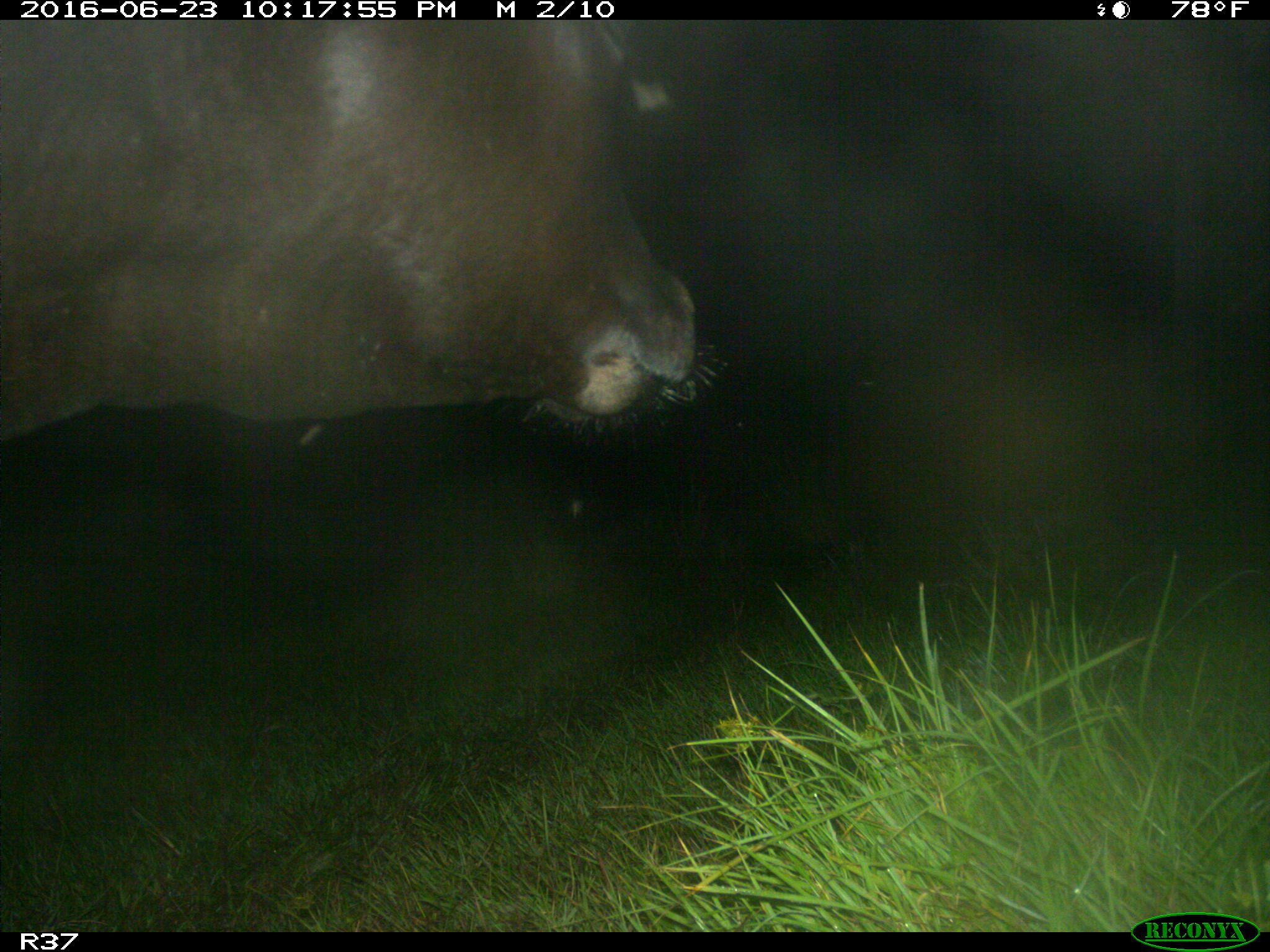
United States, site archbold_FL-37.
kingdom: Animalia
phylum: Chordata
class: Mammalia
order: Artiodactyla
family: Bovidae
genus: Bos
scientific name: Bos taurus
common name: domestic cow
Bos taurus (domestic cow).